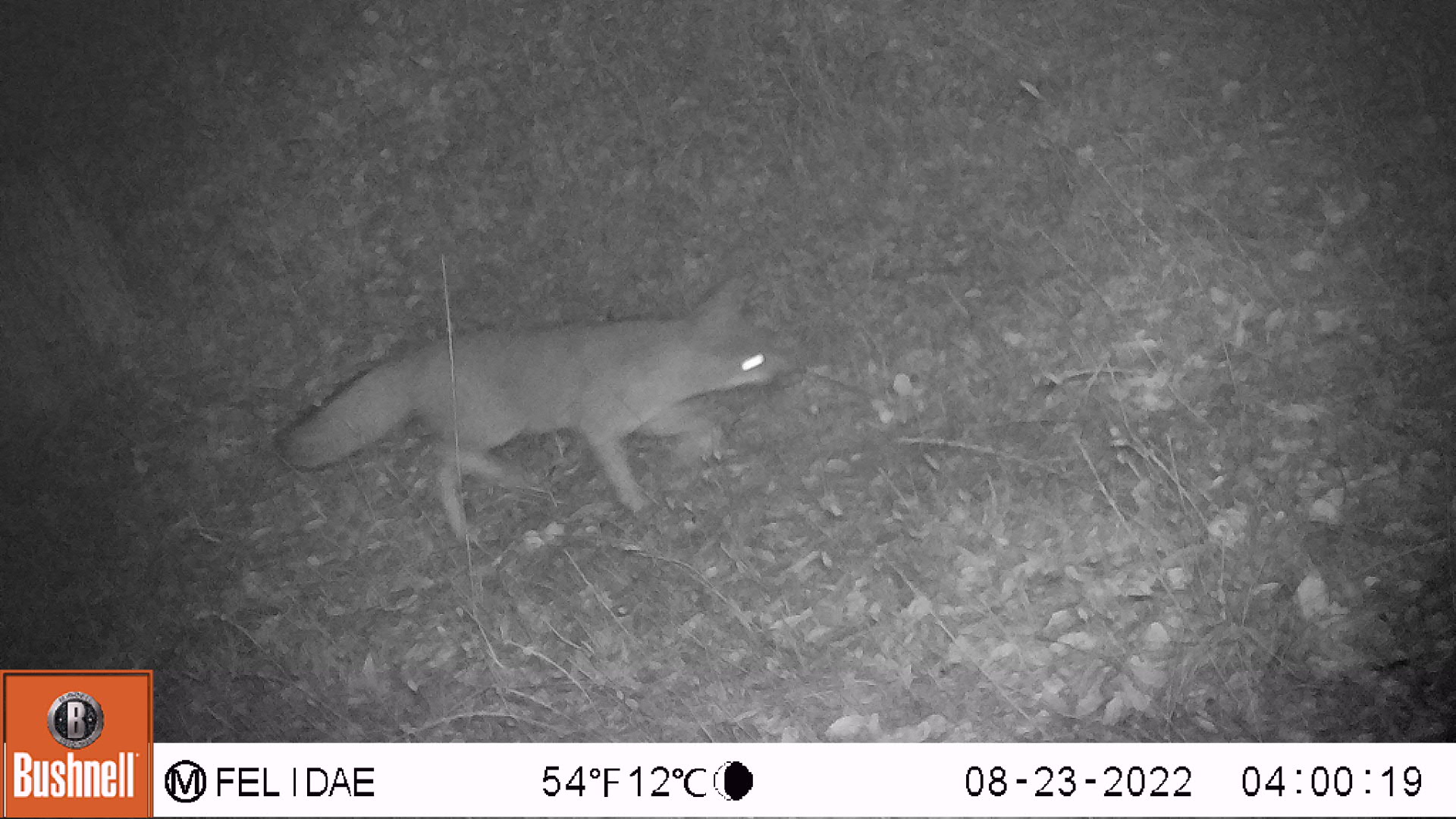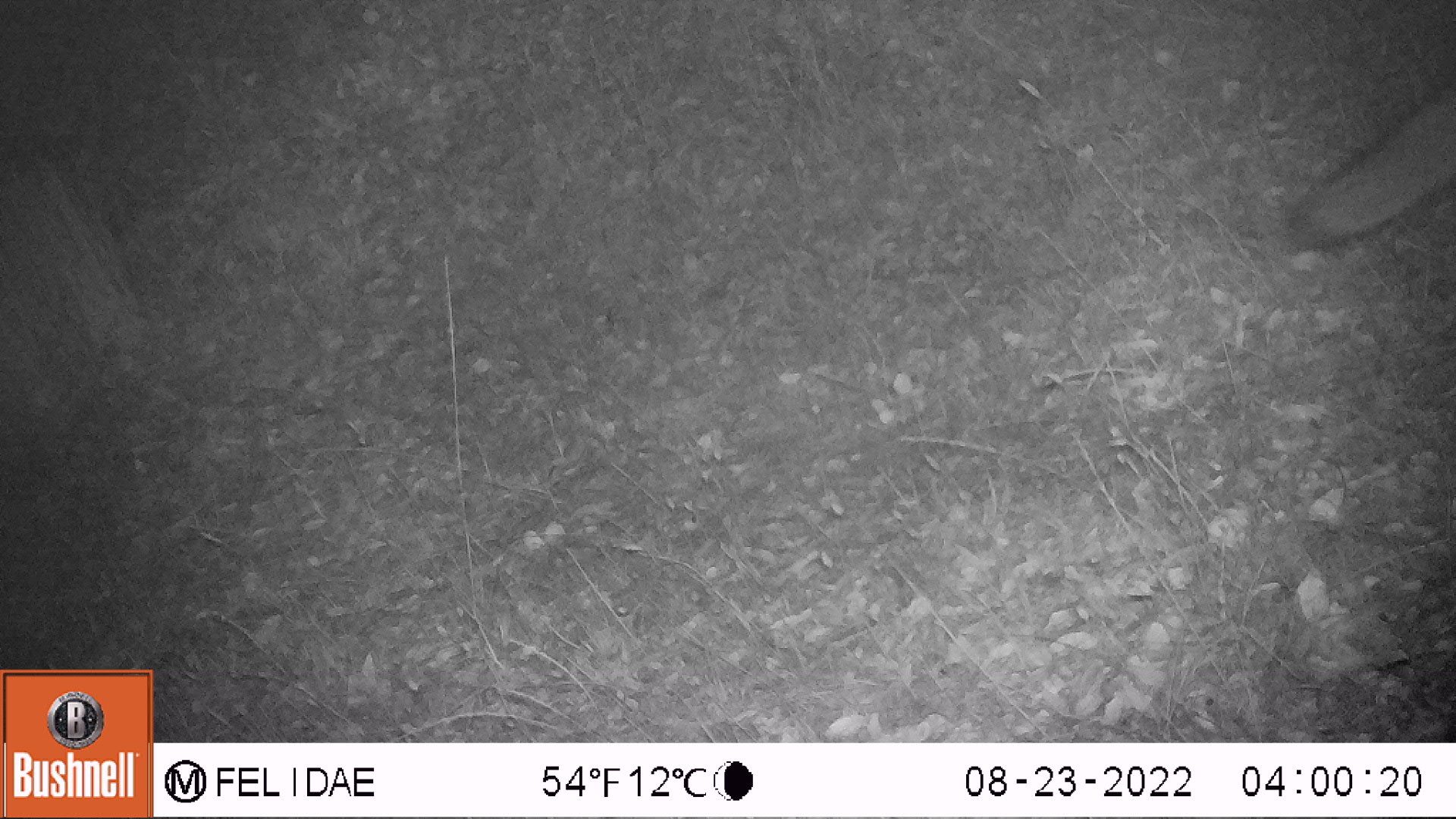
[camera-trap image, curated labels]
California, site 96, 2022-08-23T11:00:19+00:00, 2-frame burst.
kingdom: Animalia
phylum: Chordata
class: Mammalia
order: Carnivora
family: Canidae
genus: Urocyon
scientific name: Urocyon cinereoargenteus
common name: gray fox